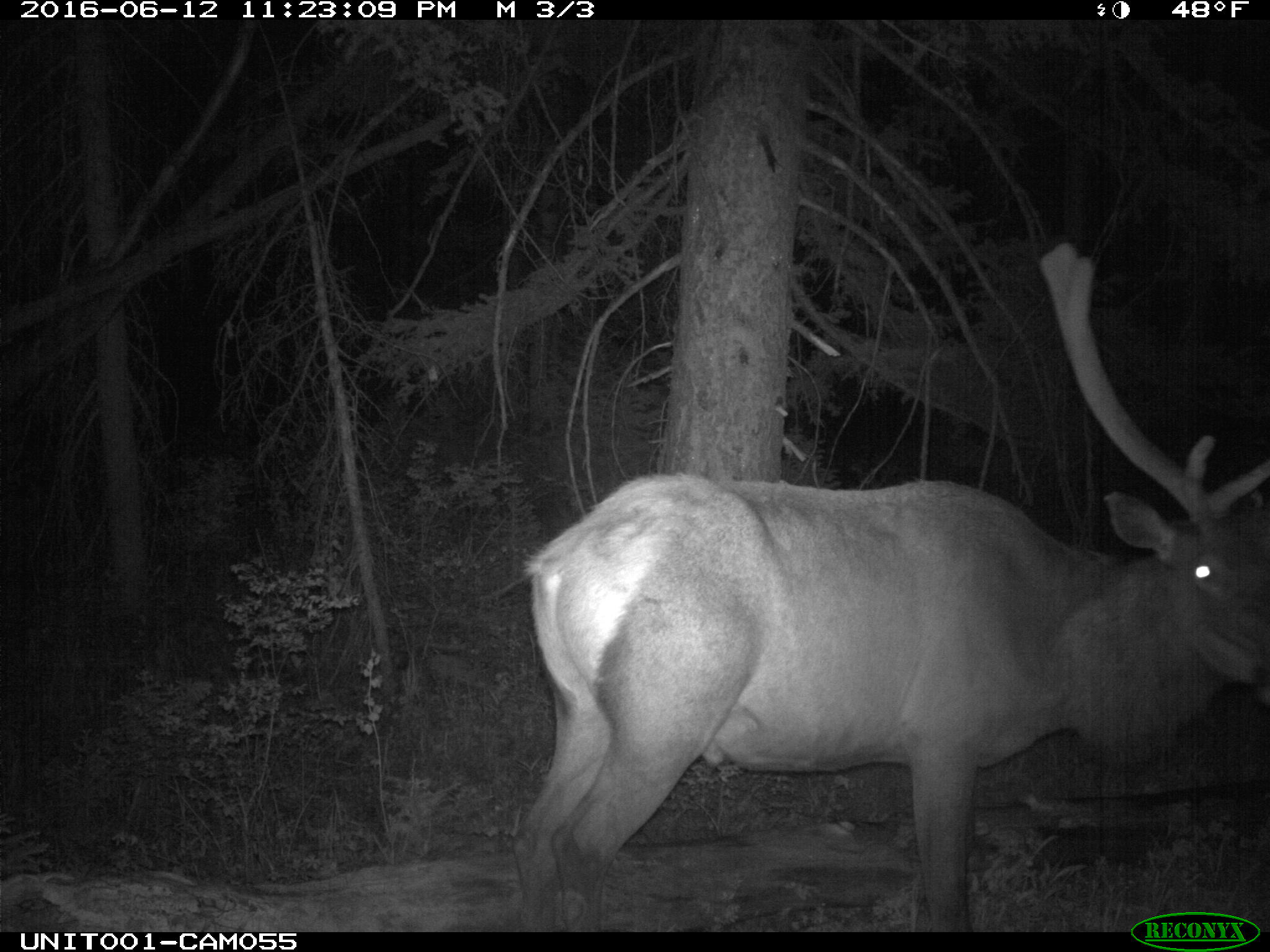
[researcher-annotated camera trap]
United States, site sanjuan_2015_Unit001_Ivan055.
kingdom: Animalia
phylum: Chordata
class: Mammalia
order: Artiodactyla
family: Cervidae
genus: Cervus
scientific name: Cervus elaphus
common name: red deer